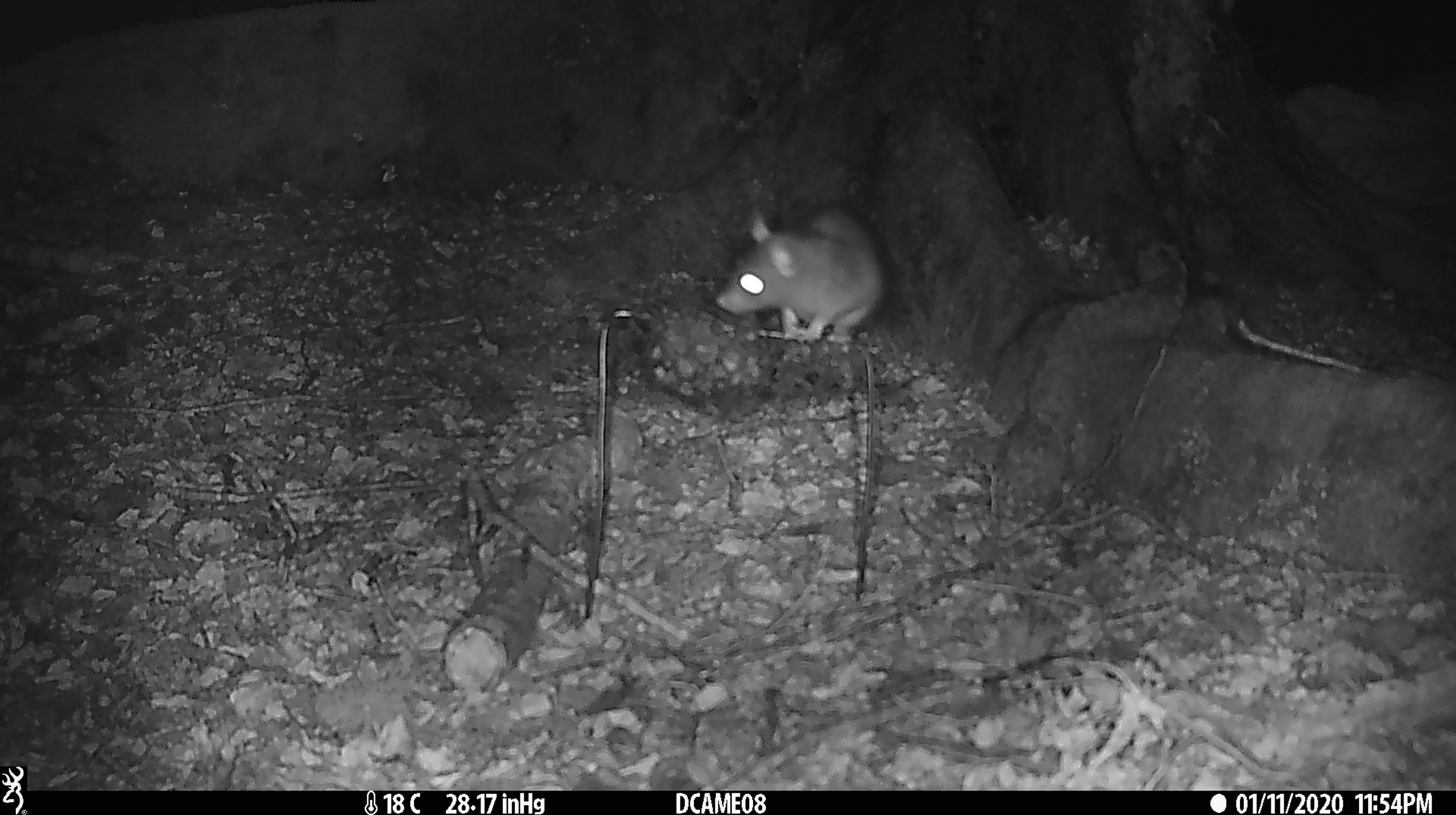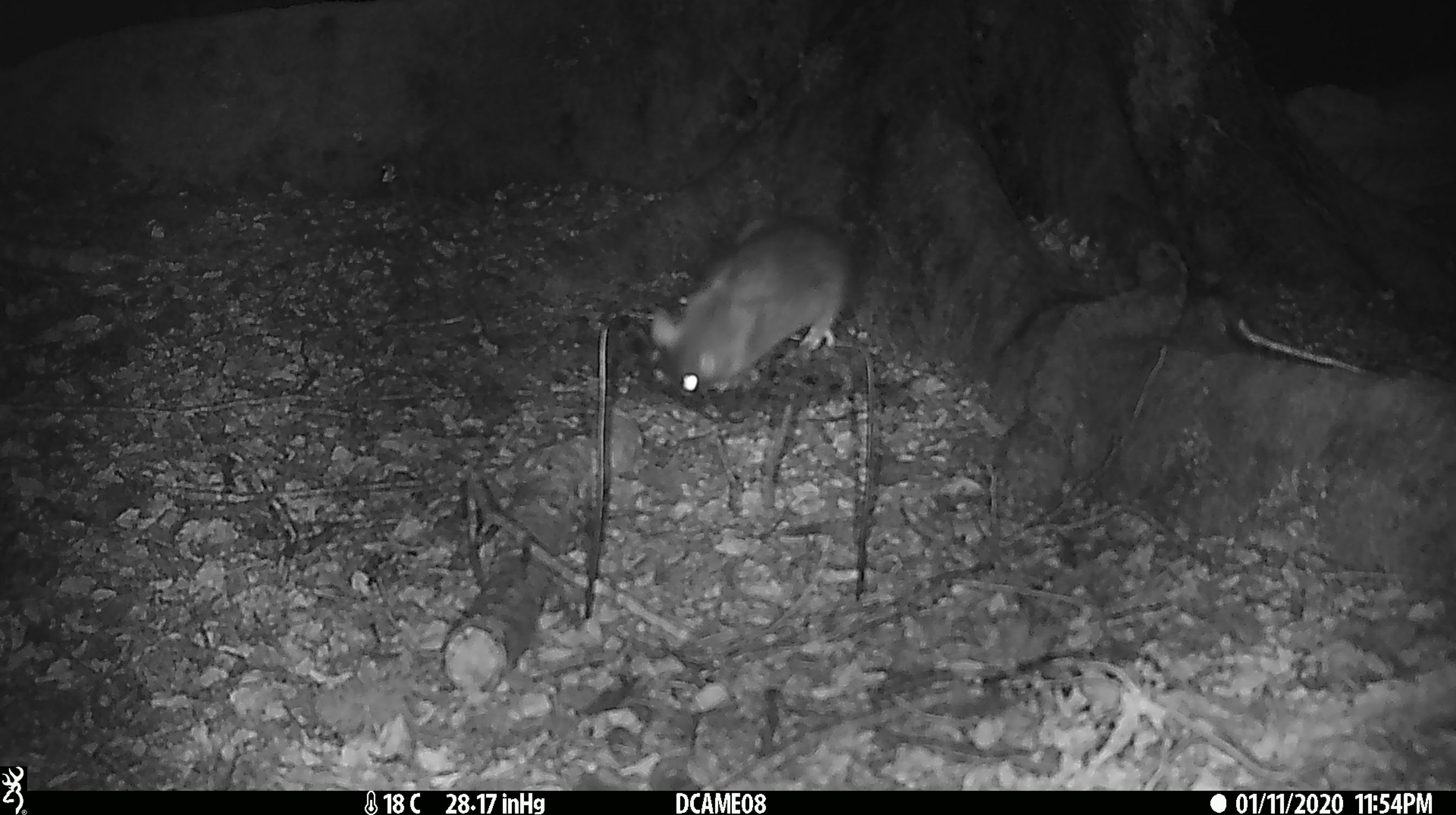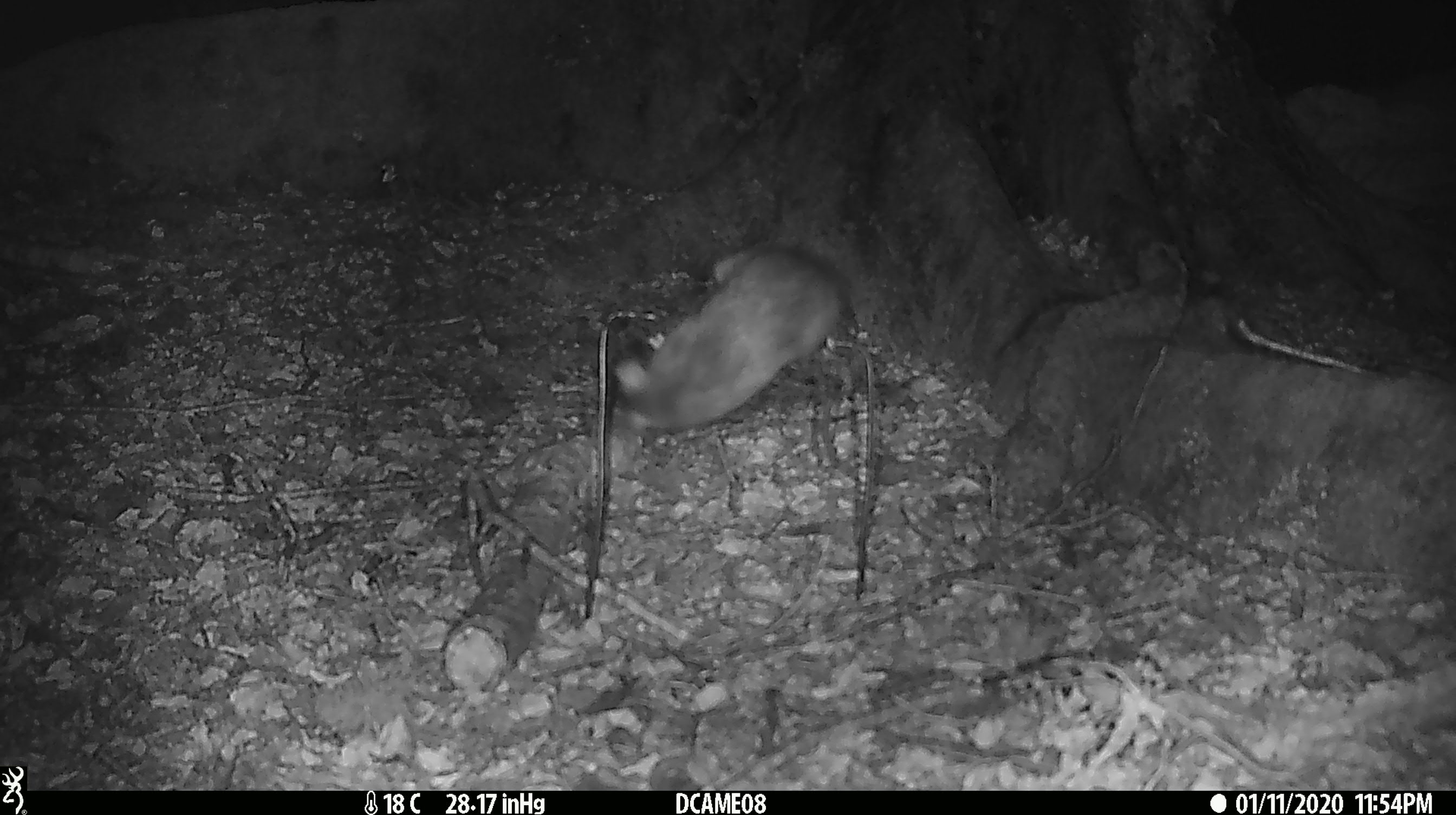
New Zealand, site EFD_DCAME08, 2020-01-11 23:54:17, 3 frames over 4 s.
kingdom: Animalia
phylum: Chordata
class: Mammalia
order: Rodentia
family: Muridae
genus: Rattus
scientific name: Rattus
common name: rat